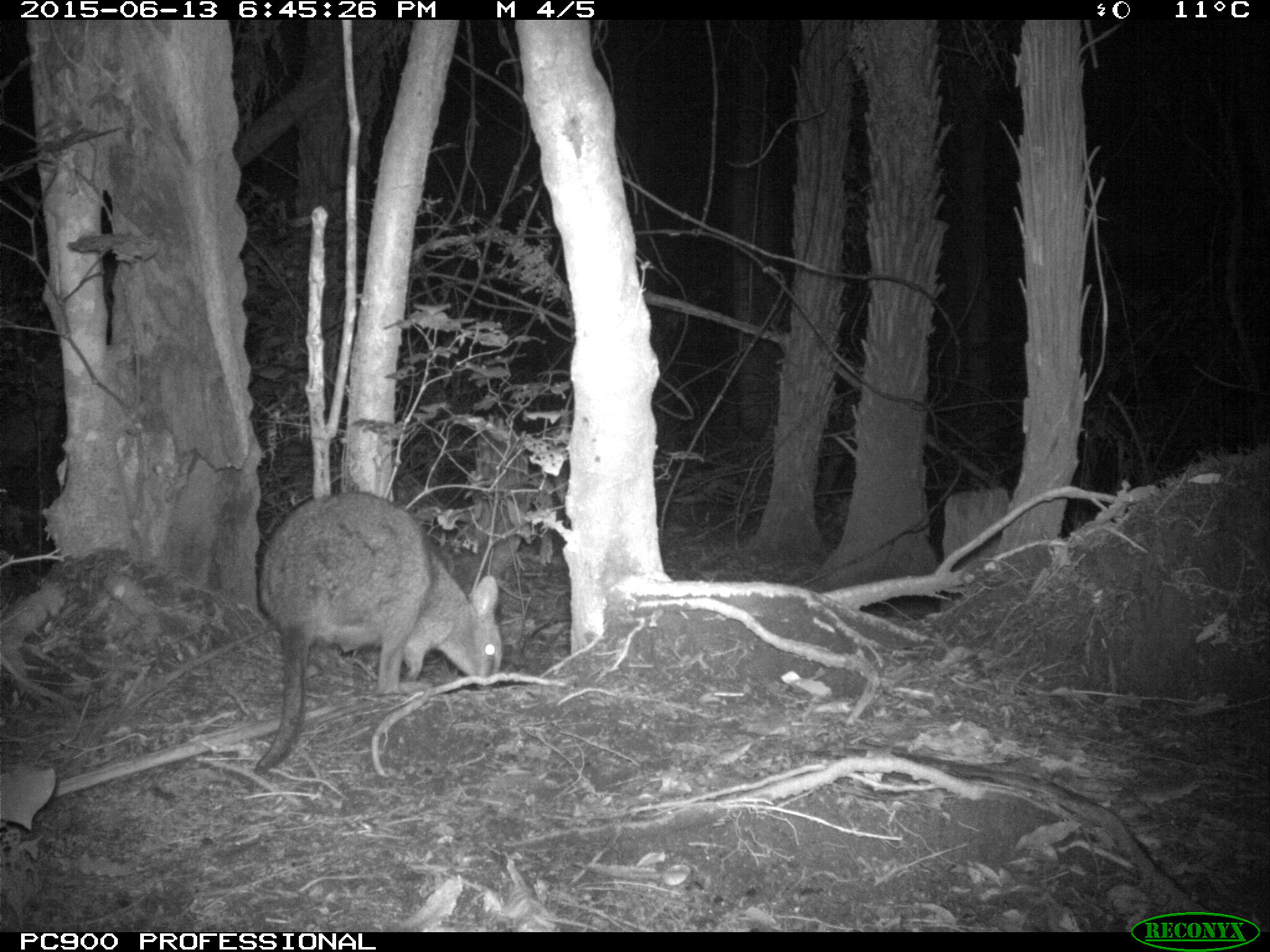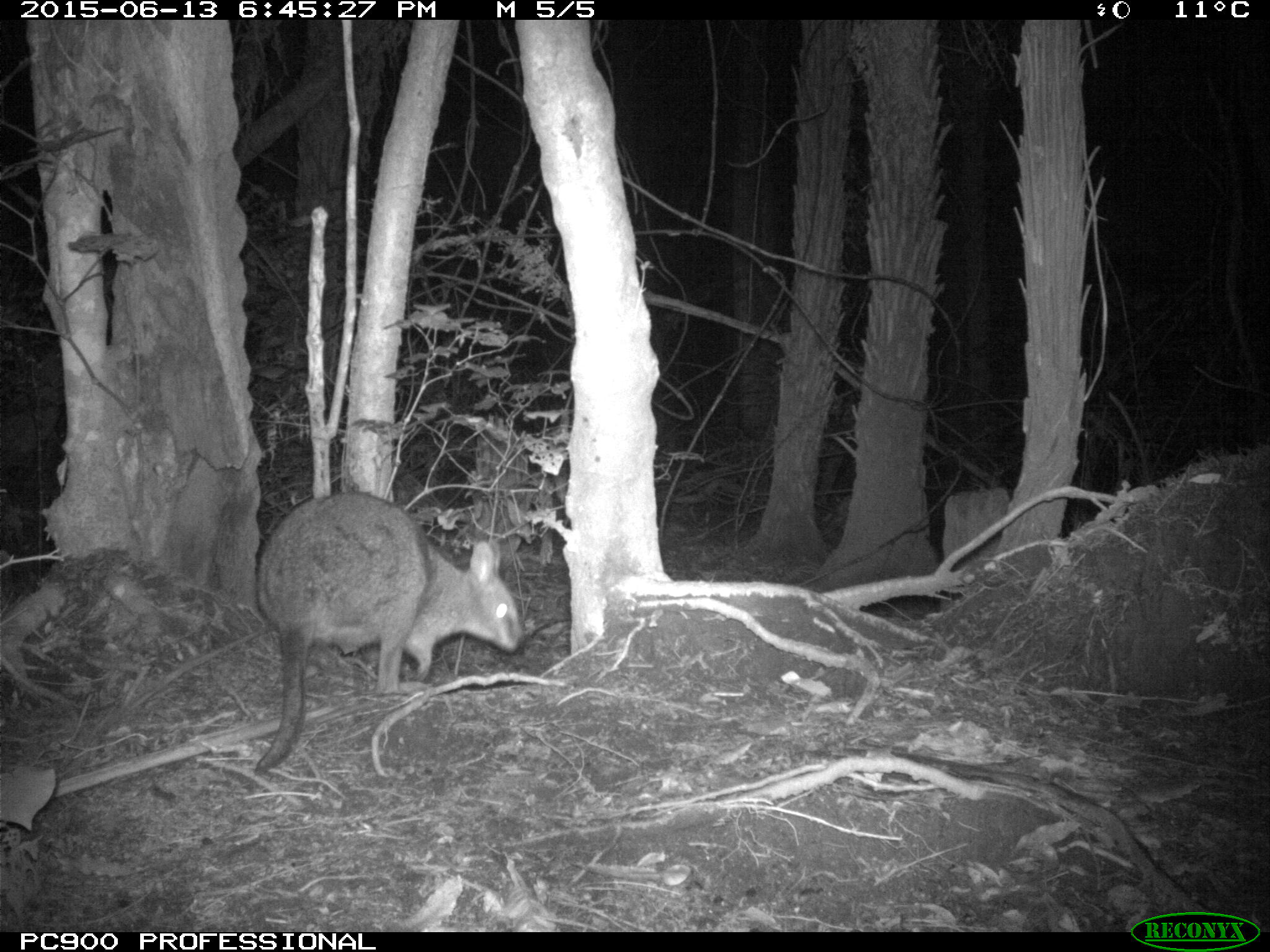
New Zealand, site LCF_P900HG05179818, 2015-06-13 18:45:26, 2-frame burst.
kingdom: Animalia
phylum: Chordata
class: Mammalia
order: Diprotodontia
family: Macropodidae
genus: Notamacropus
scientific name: Notamacropus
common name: wallaby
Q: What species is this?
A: Wallaby (Notamacropus).